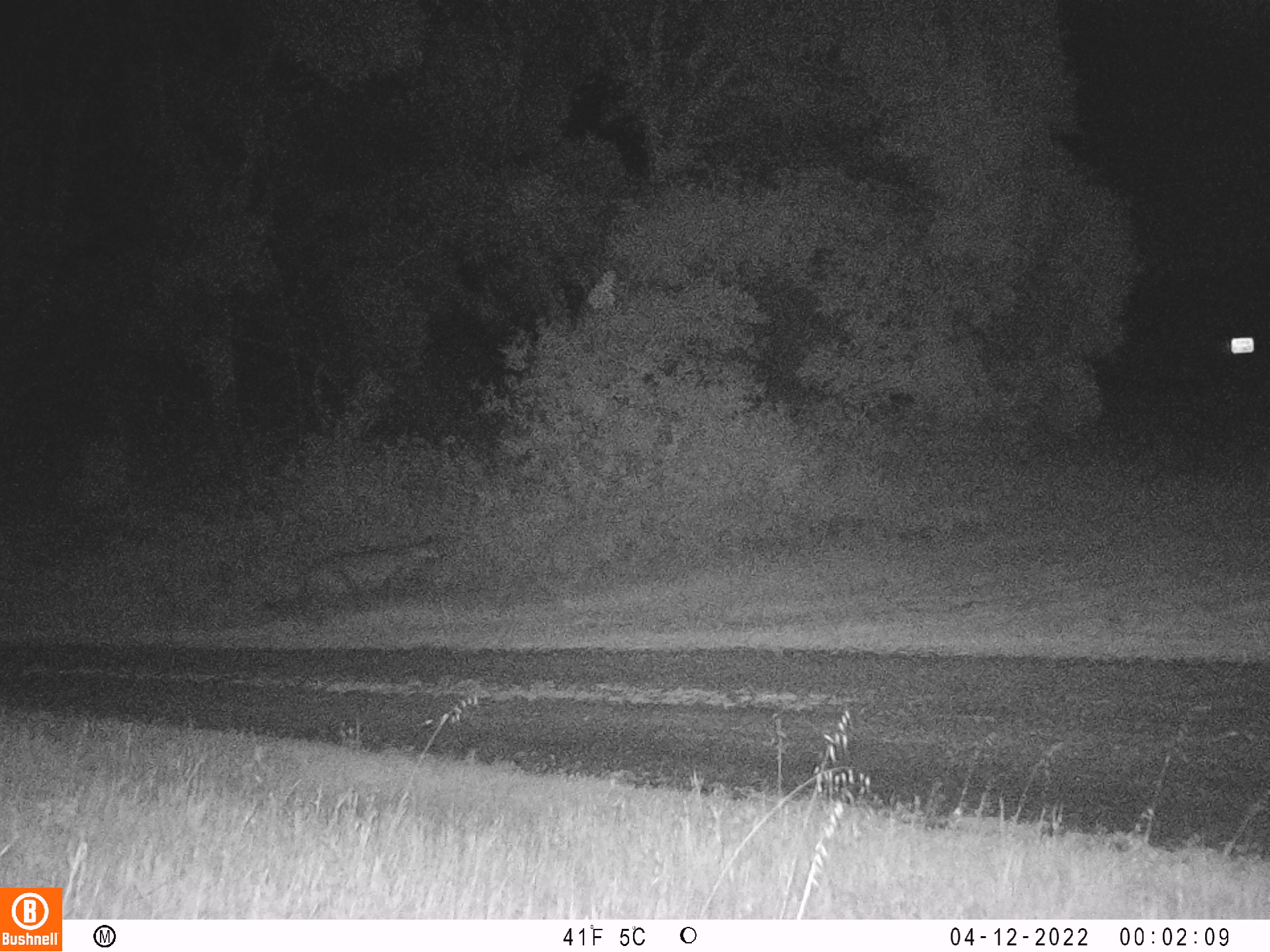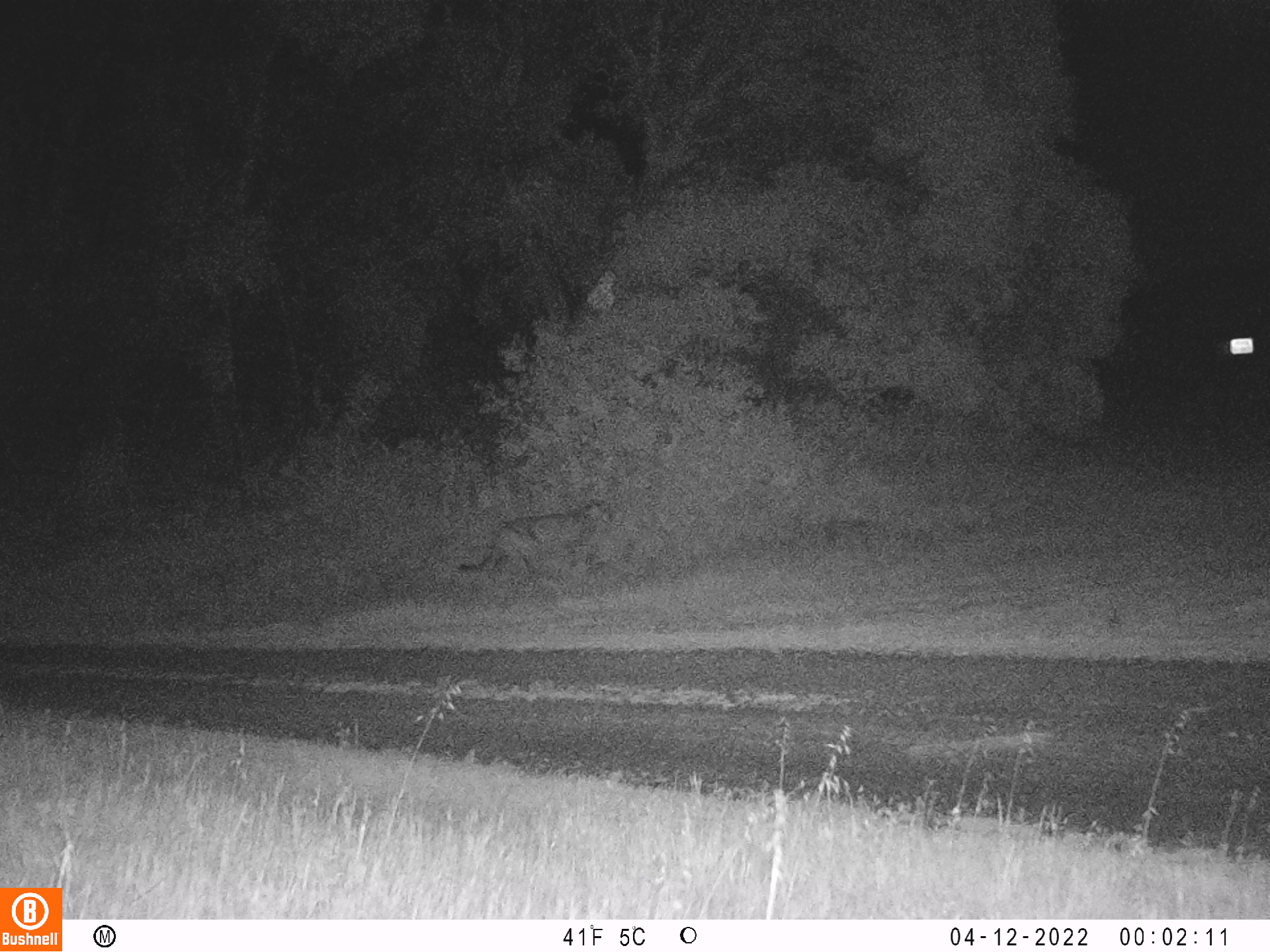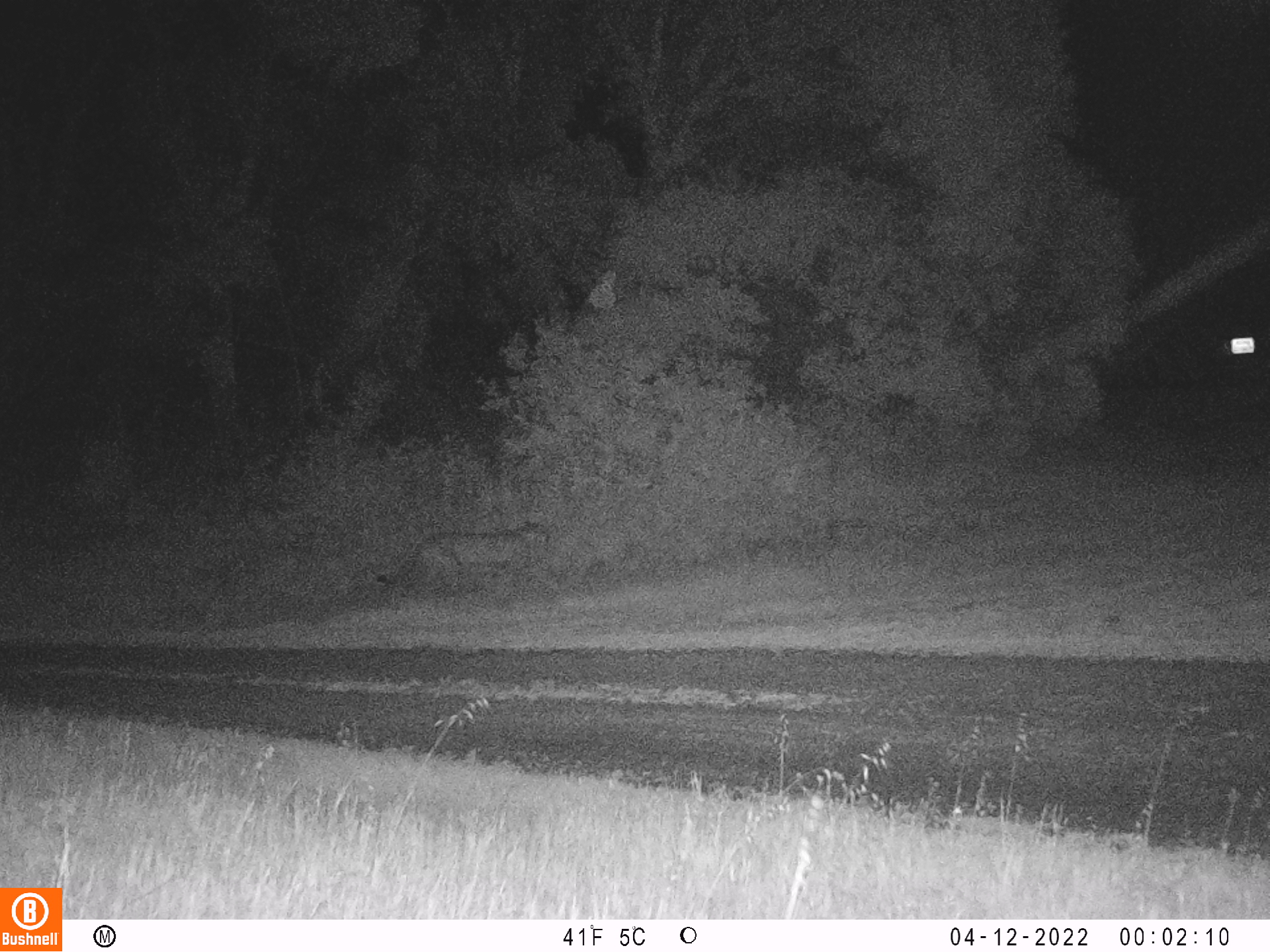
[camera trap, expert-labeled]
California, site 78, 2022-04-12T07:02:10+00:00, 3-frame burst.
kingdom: Animalia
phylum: Chordata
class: Mammalia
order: Carnivora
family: Felidae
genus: Puma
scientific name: Puma concolor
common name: puma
Puma (Puma concolor).